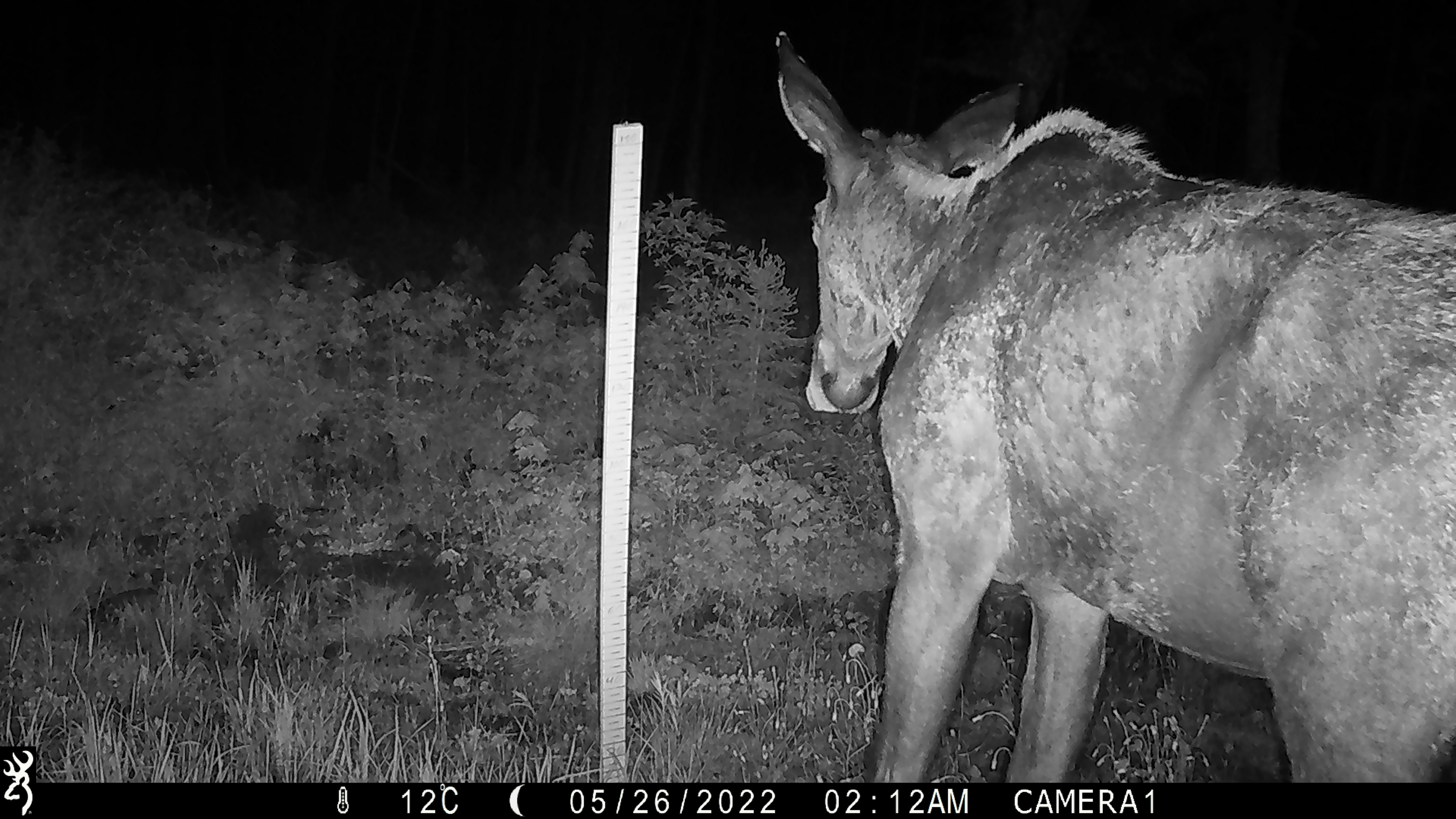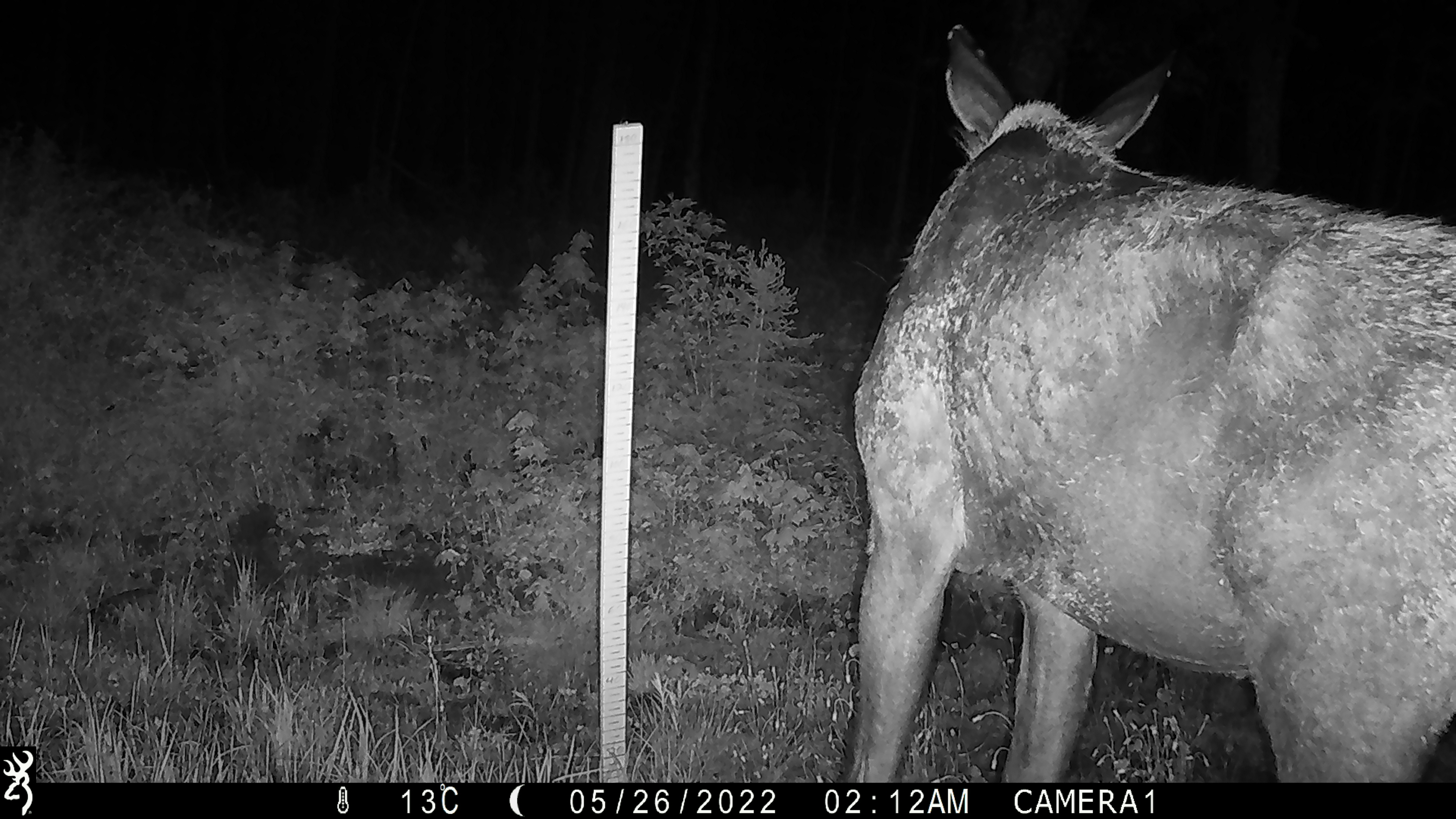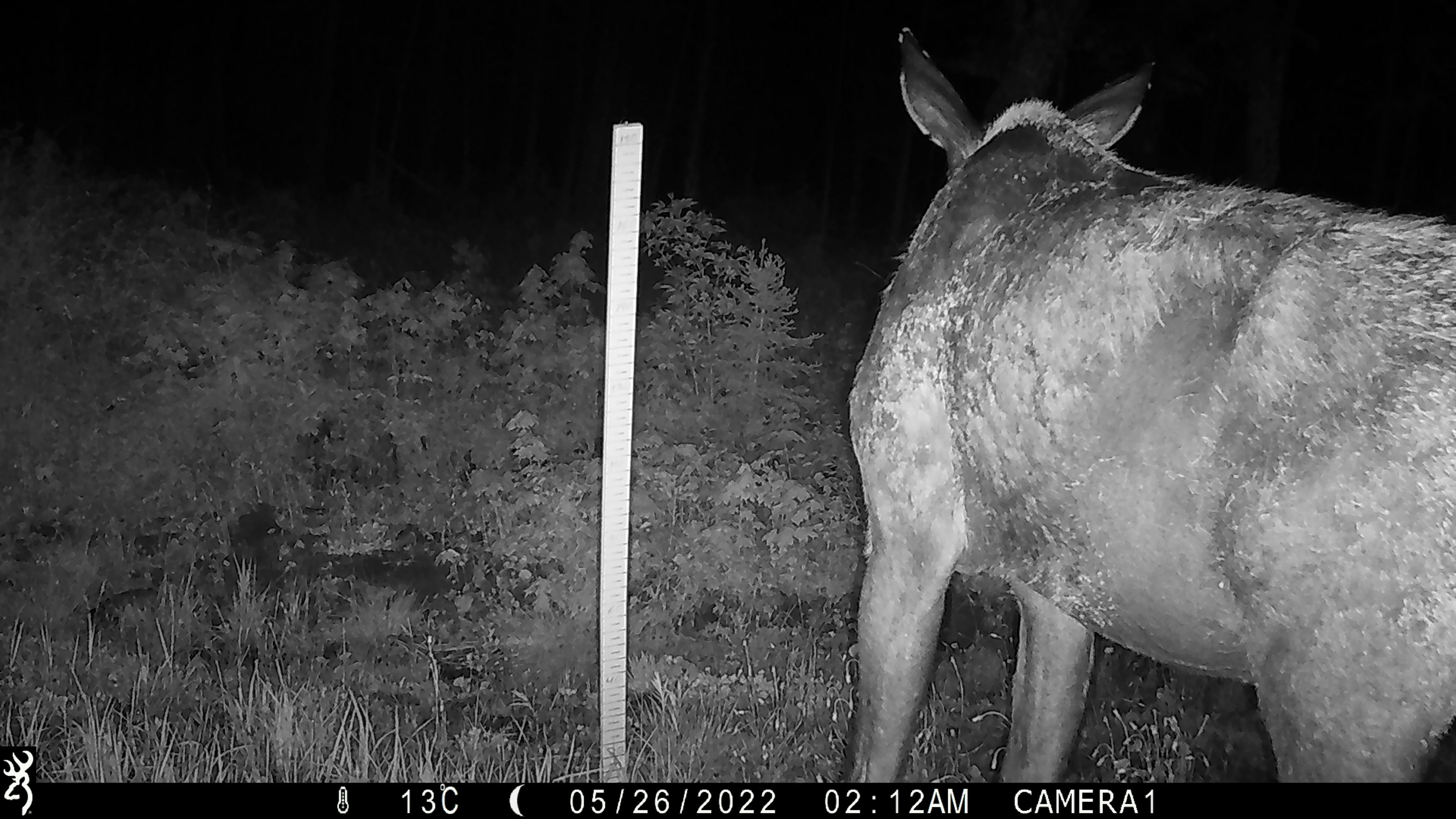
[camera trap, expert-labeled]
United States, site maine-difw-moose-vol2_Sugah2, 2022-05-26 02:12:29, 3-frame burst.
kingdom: Animalia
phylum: Chordata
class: Mammalia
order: Artiodactyla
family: Cervidae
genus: Alces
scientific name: Alces alces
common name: moose